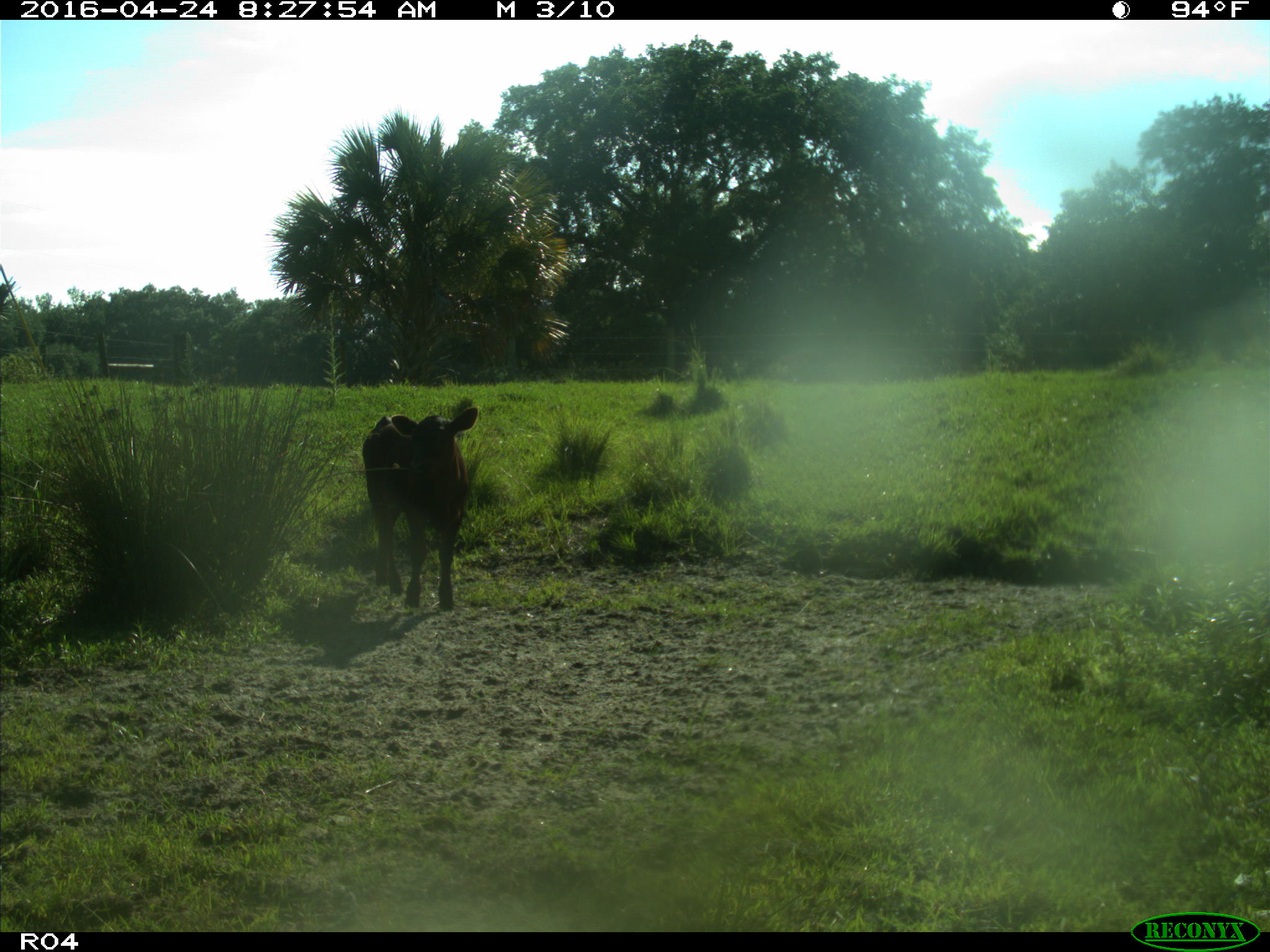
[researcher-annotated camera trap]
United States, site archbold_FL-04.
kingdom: Animalia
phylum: Chordata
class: Mammalia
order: Artiodactyla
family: Bovidae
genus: Bos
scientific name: Bos taurus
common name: domestic cow